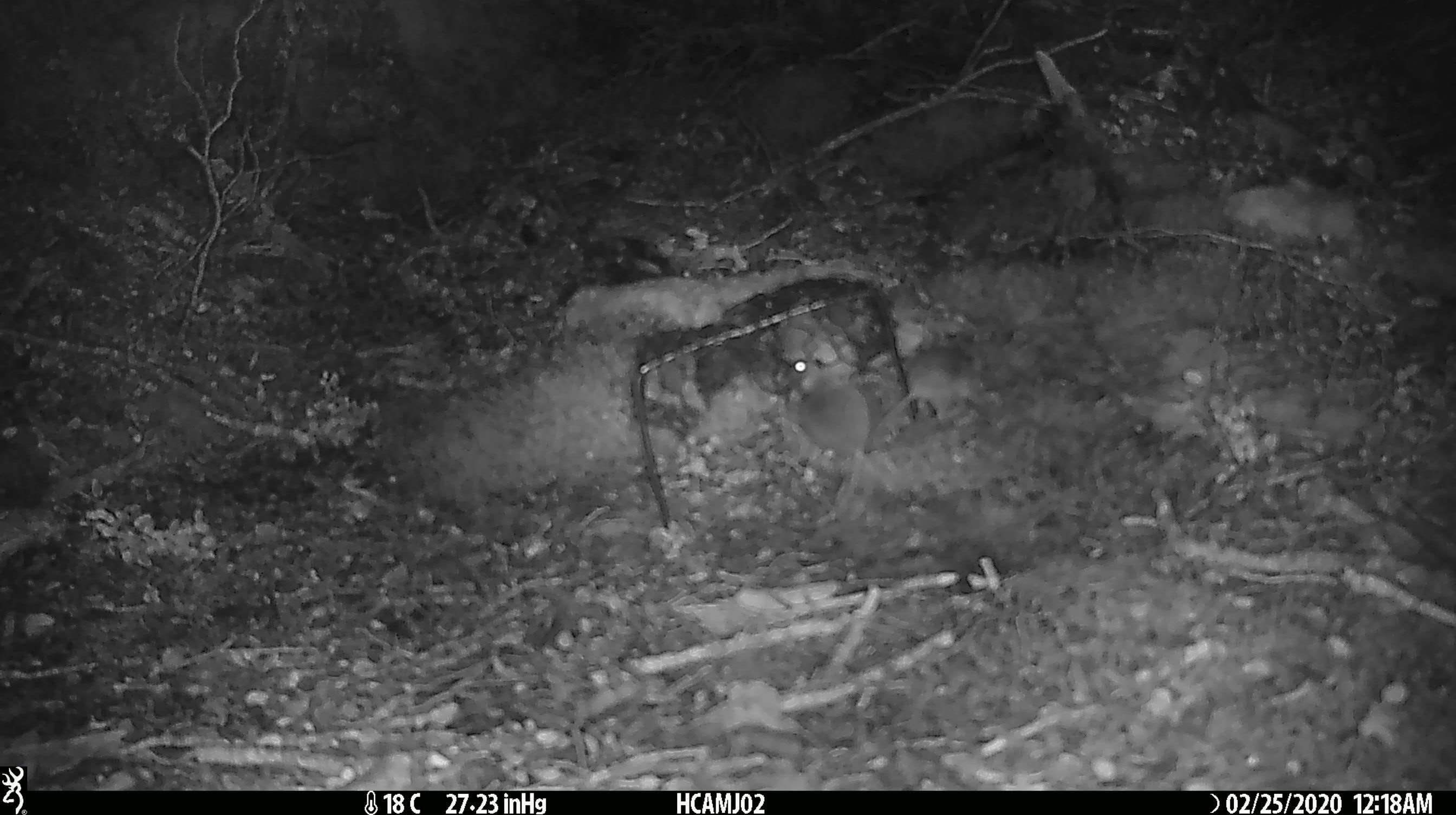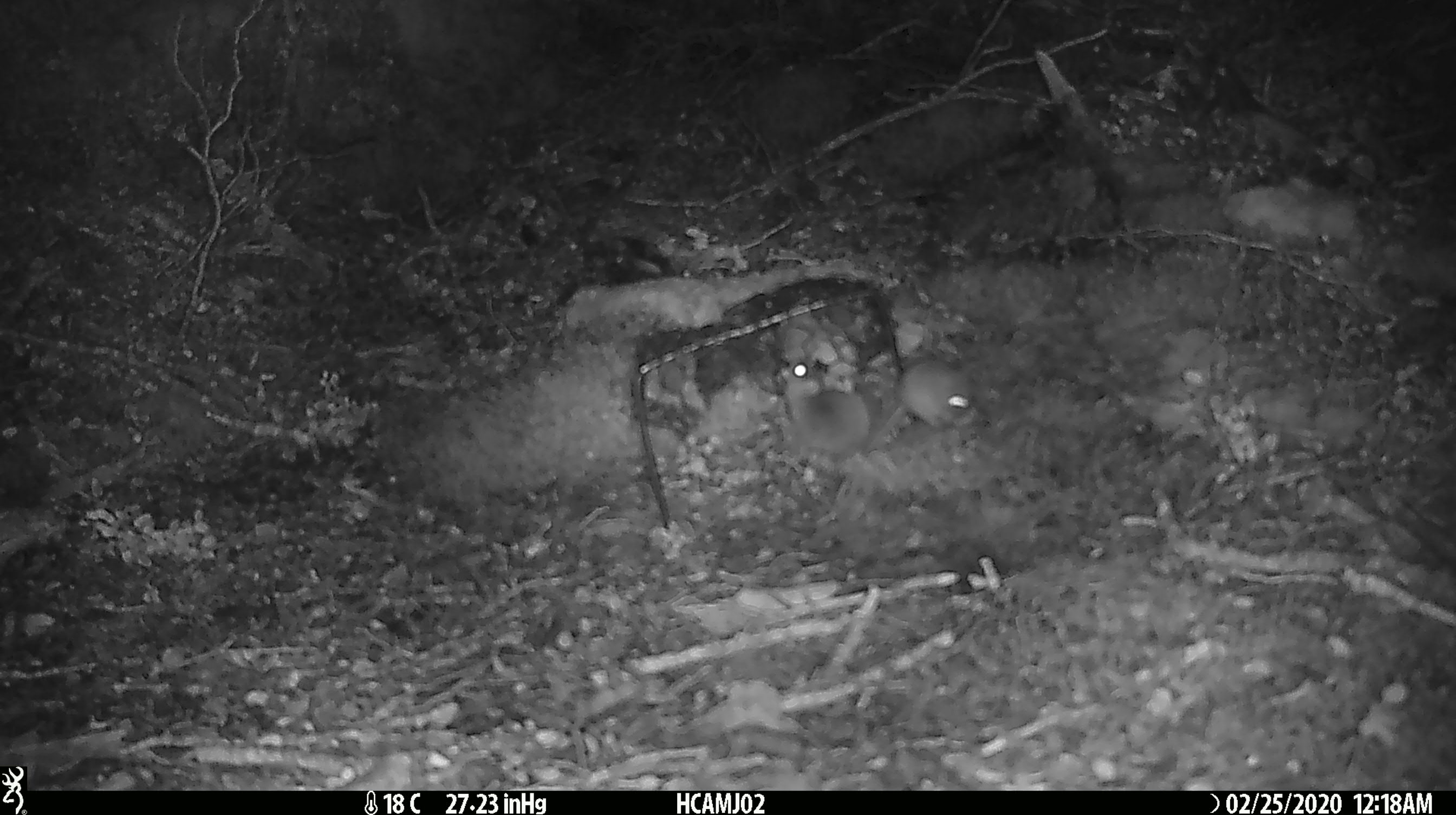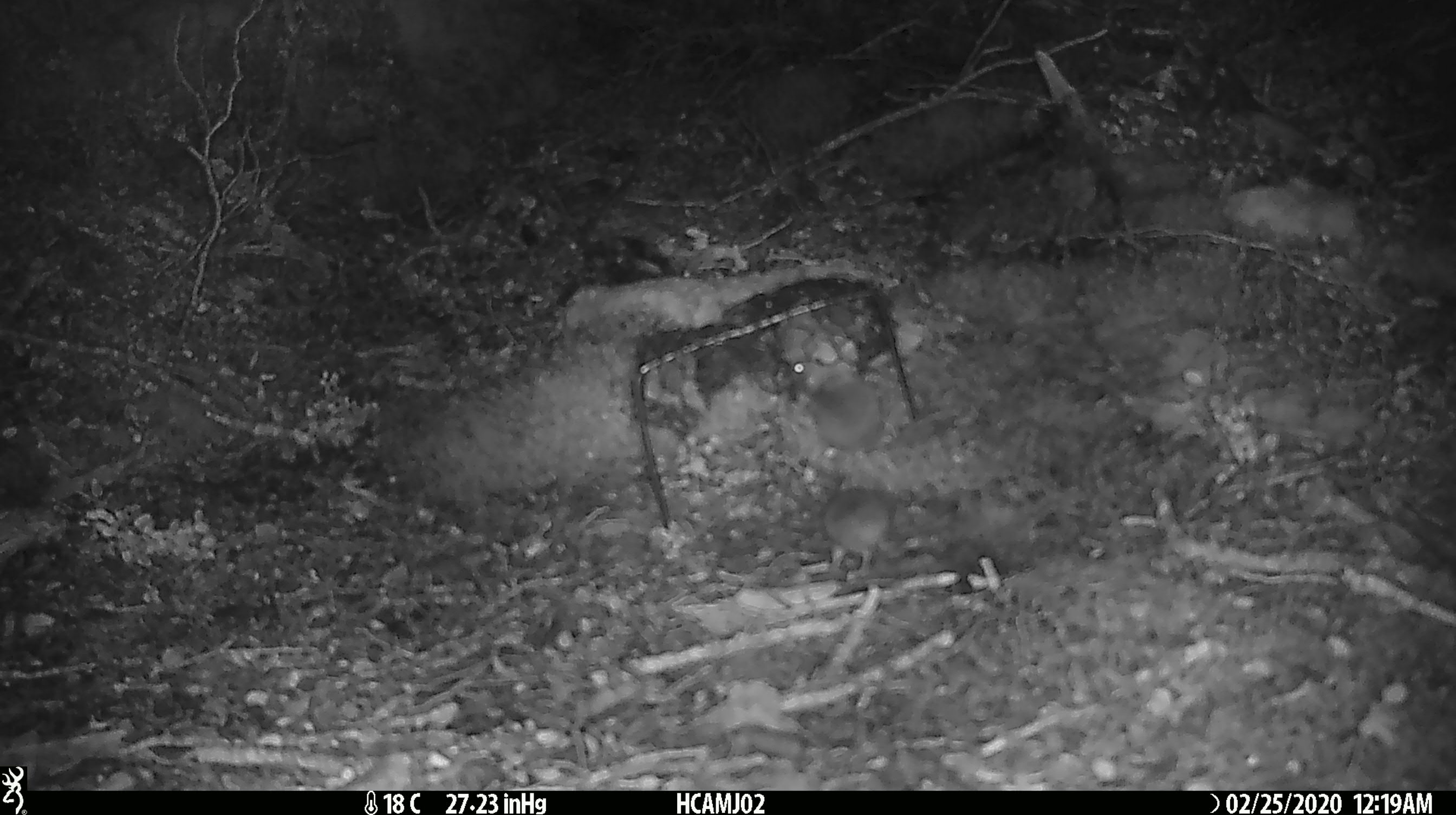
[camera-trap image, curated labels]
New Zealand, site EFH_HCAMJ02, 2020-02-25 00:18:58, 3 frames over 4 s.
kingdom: Animalia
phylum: Chordata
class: Mammalia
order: Rodentia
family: Muridae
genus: Mus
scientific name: Mus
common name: mouse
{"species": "mouse (Mus)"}